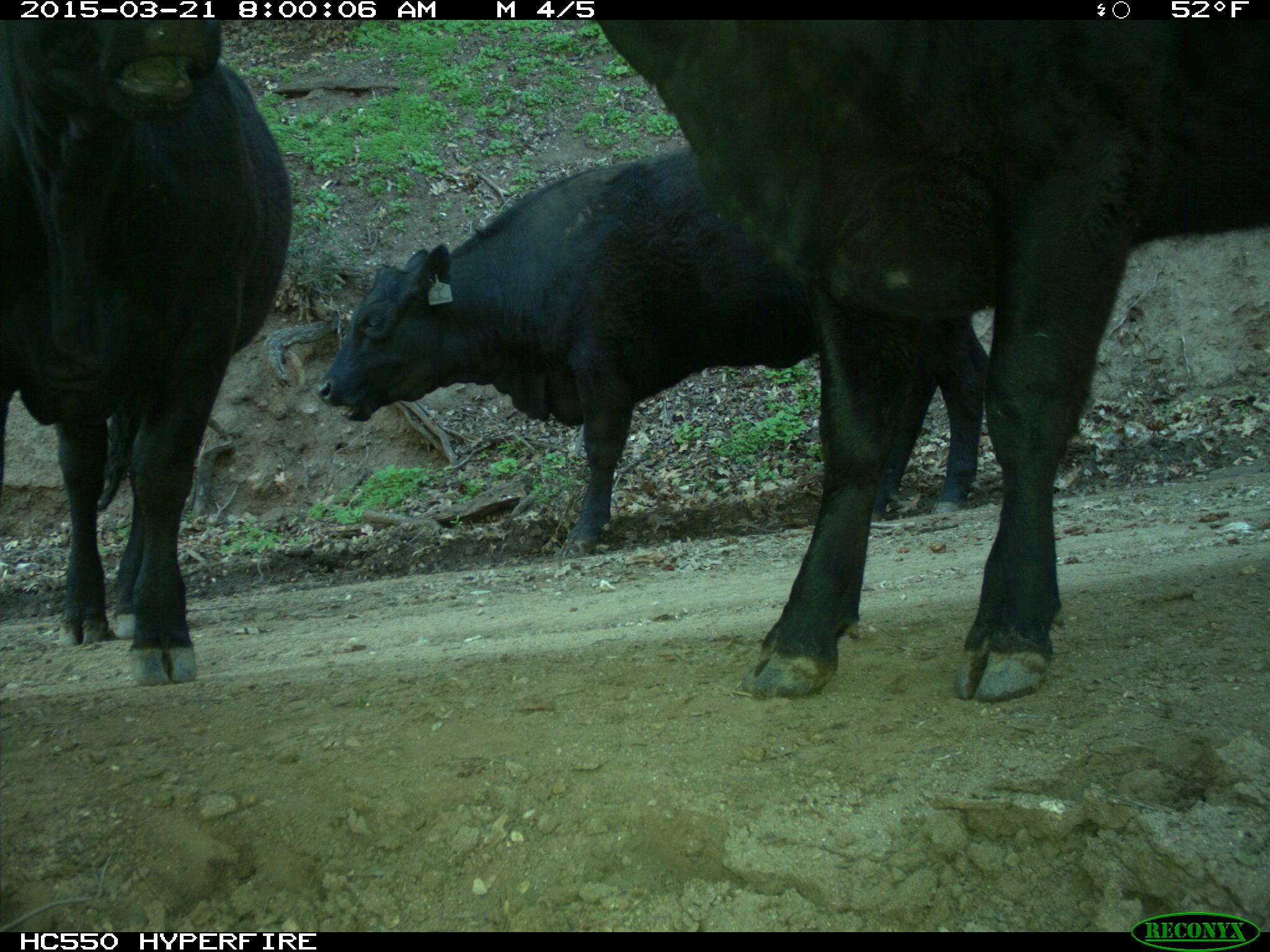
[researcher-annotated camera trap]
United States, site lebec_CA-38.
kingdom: Animalia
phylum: Chordata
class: Mammalia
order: Artiodactyla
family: Bovidae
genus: Bos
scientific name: Bos taurus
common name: domestic cow